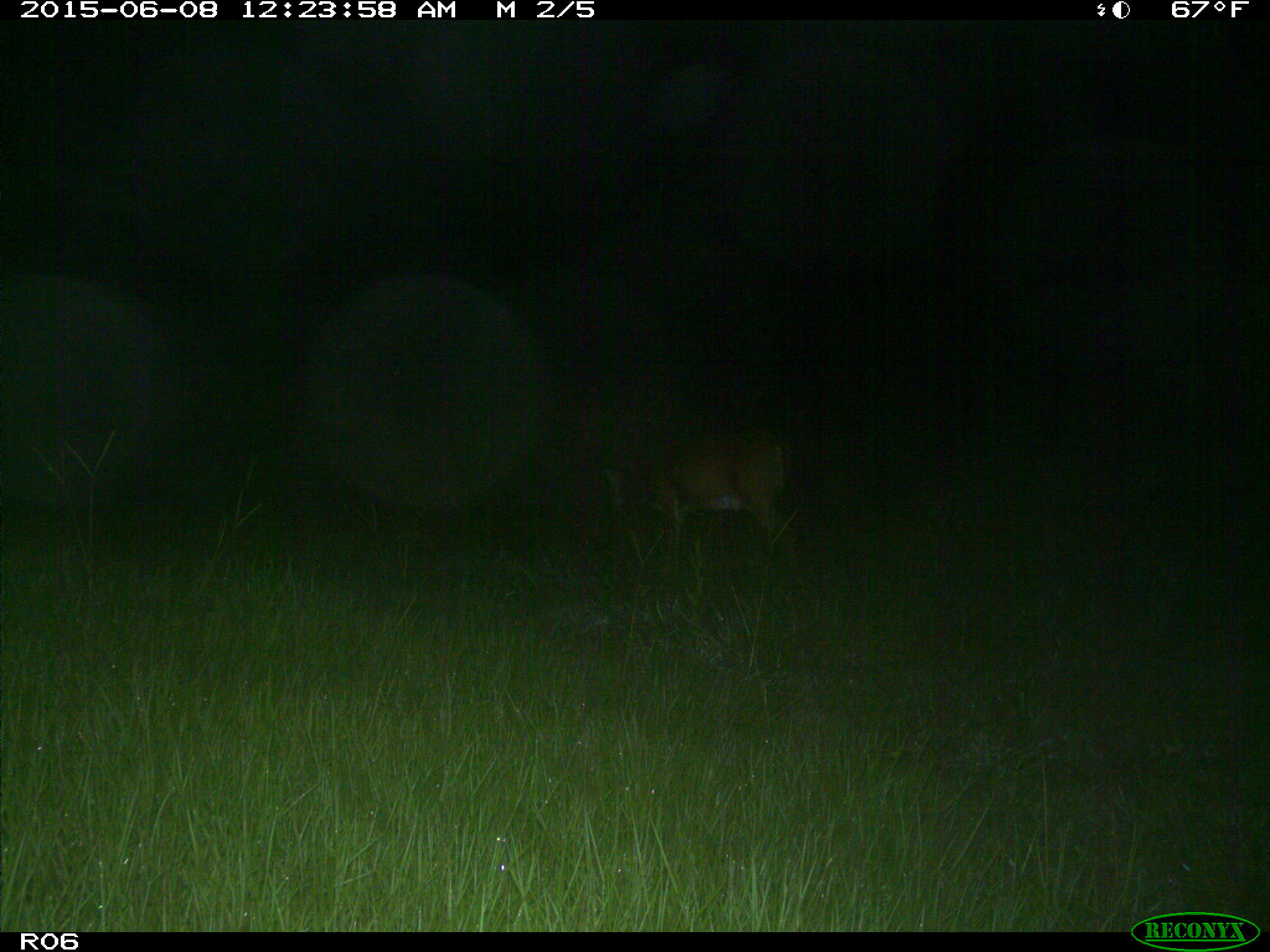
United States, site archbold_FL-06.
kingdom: Animalia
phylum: Chordata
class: Mammalia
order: Artiodactyla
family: Cervidae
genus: Odocoileus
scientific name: Odocoileus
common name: deer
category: unidentified deer